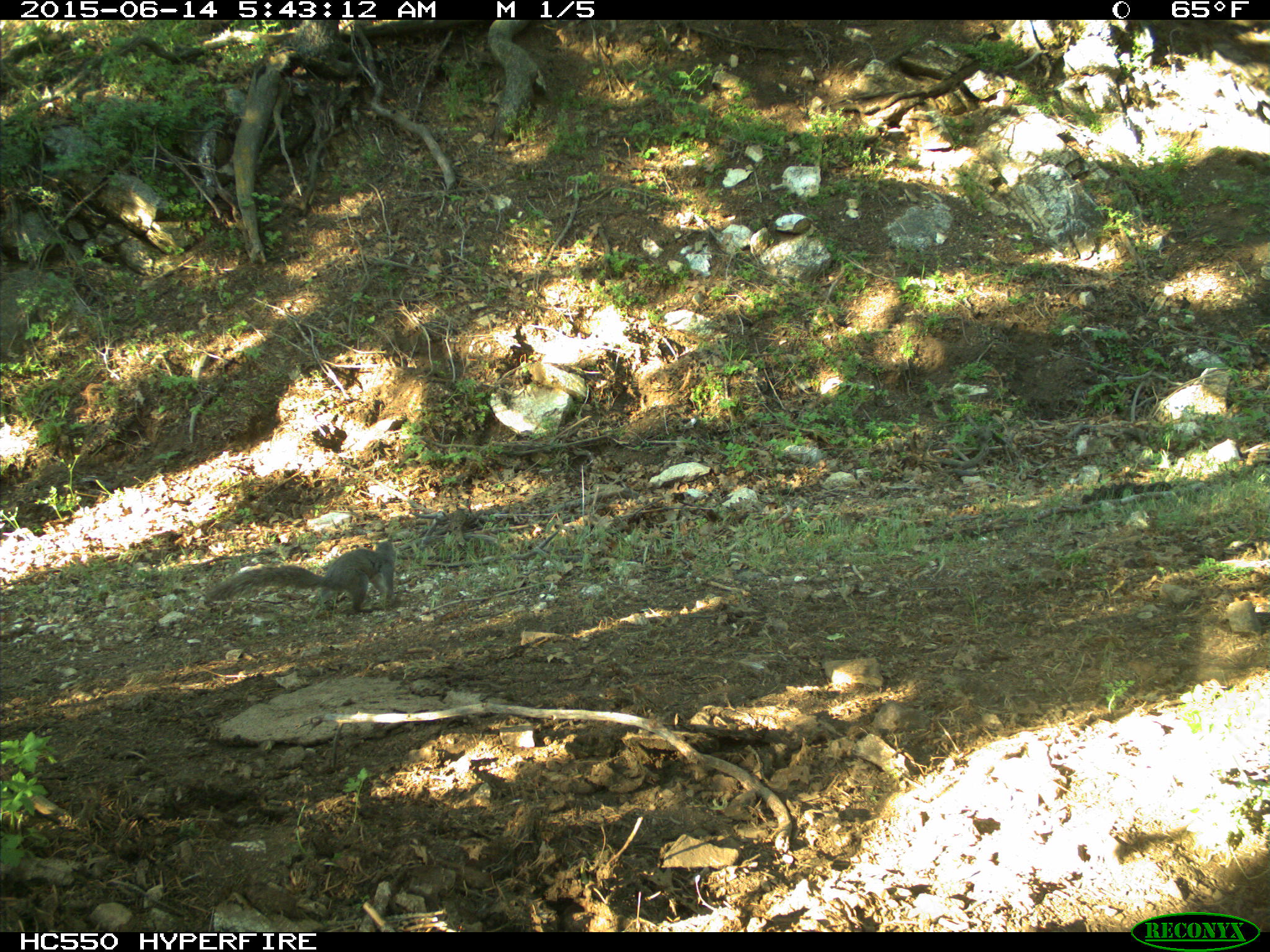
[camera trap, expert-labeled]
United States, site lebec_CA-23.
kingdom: Animalia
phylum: Chordata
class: Mammalia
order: Rodentia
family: Sciuridae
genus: Sciurus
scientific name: Sciurus carolinensis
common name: eastern gray squirrel